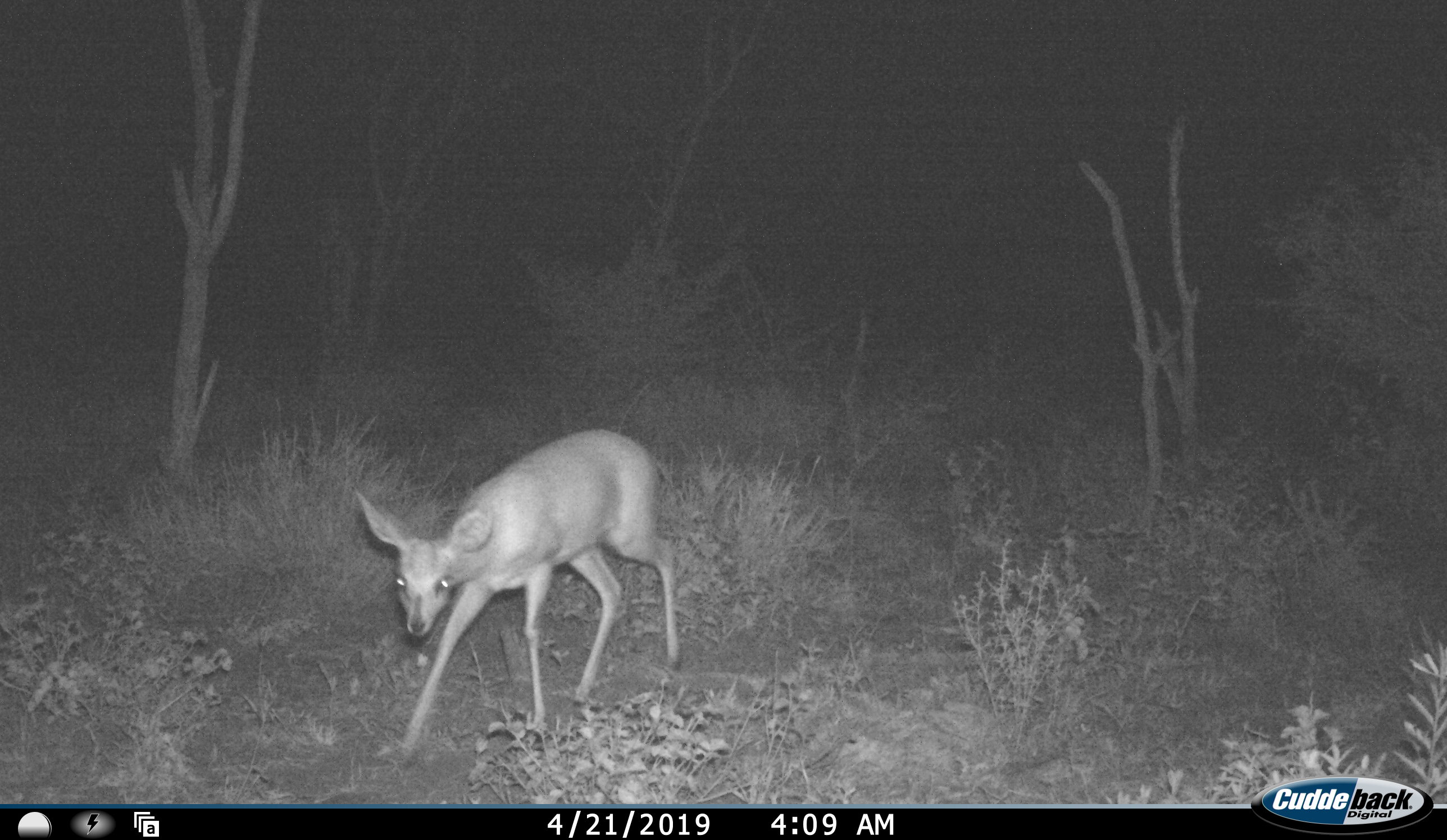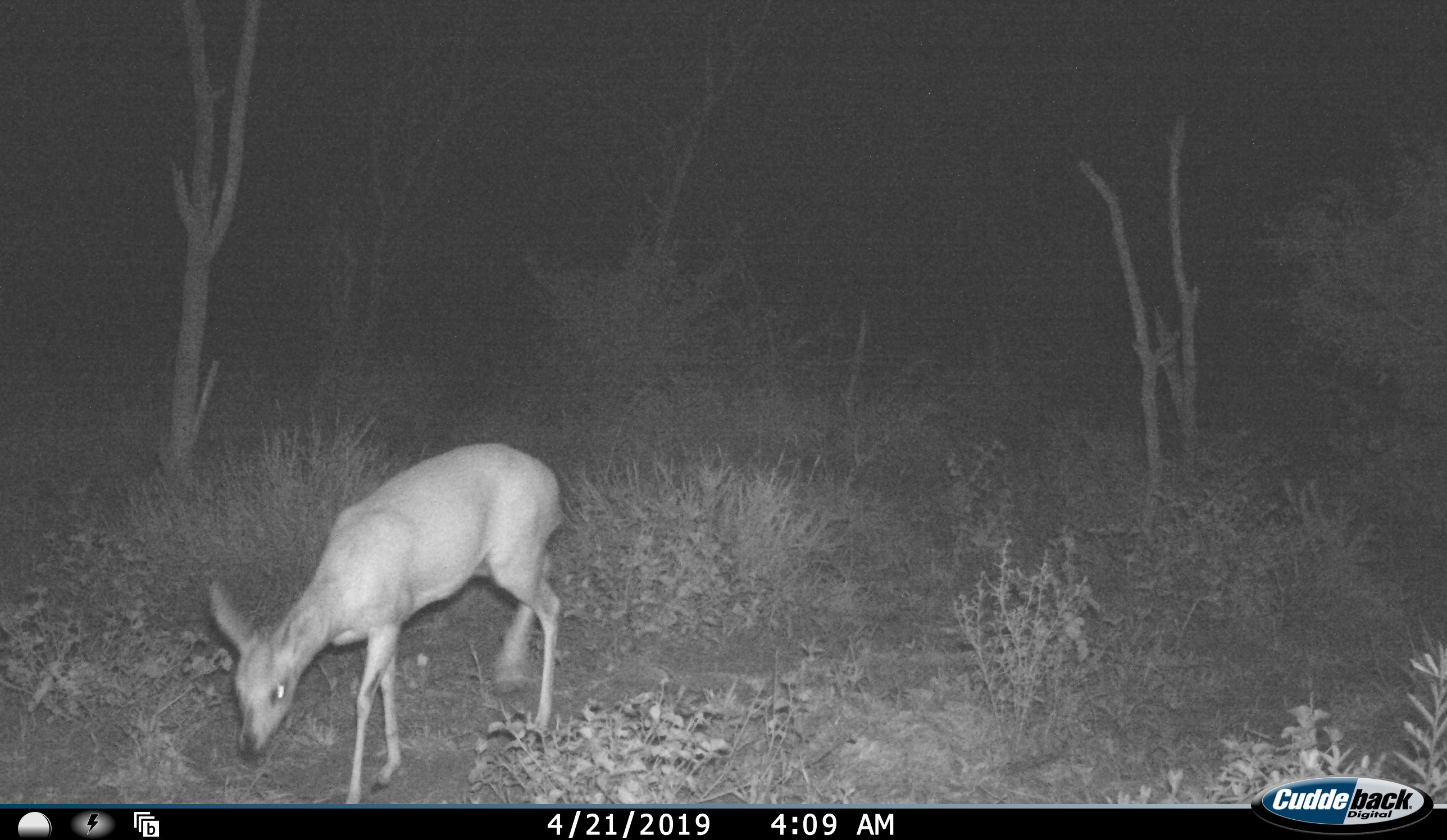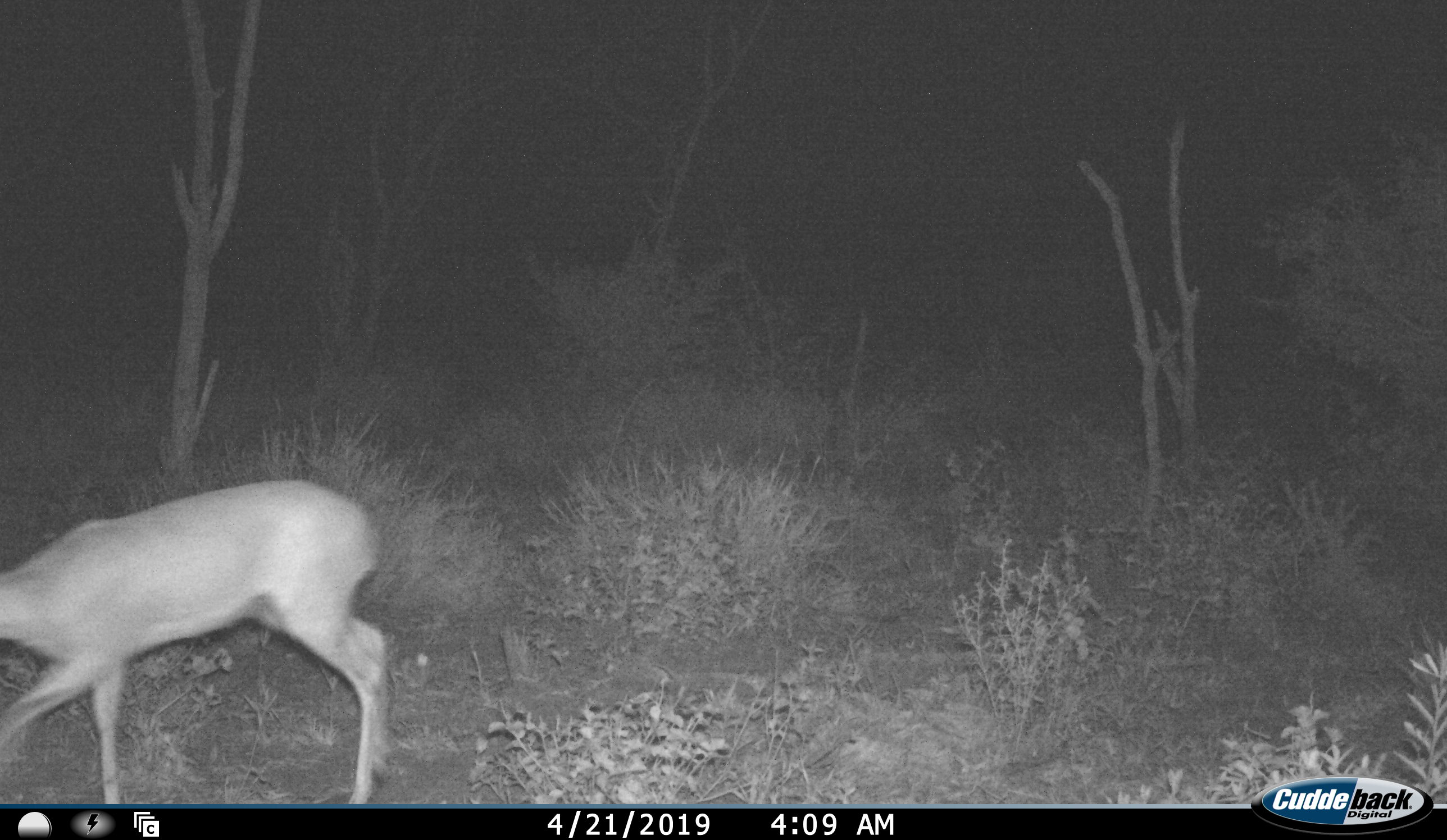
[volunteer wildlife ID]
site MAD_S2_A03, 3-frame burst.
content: unidentified animal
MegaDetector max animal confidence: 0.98